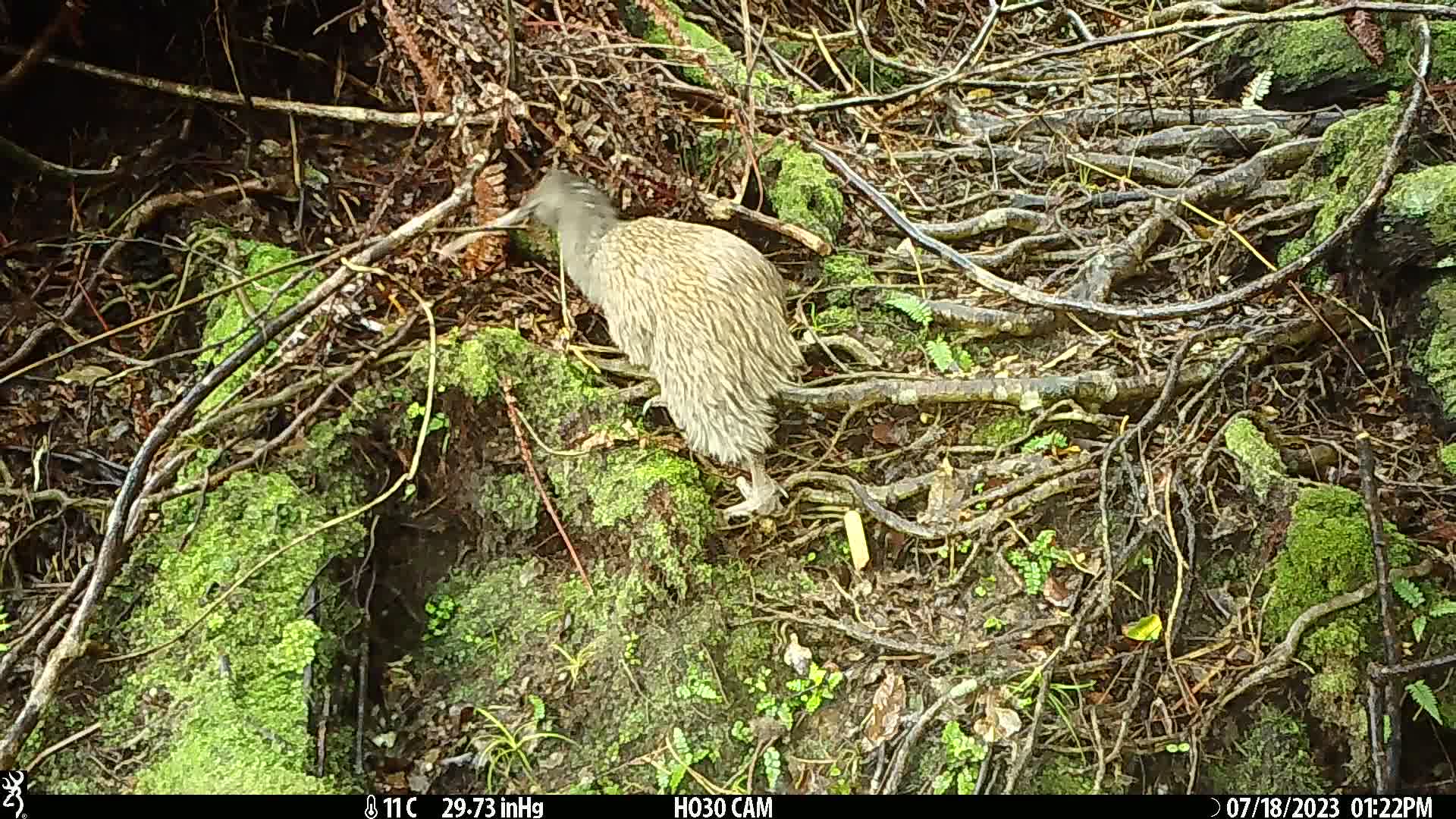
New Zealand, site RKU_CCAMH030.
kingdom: Animalia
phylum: Chordata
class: Aves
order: Apterygiformes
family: Apterygidae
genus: Apteryx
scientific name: Apteryx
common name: kiwi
Kiwi (Apteryx).